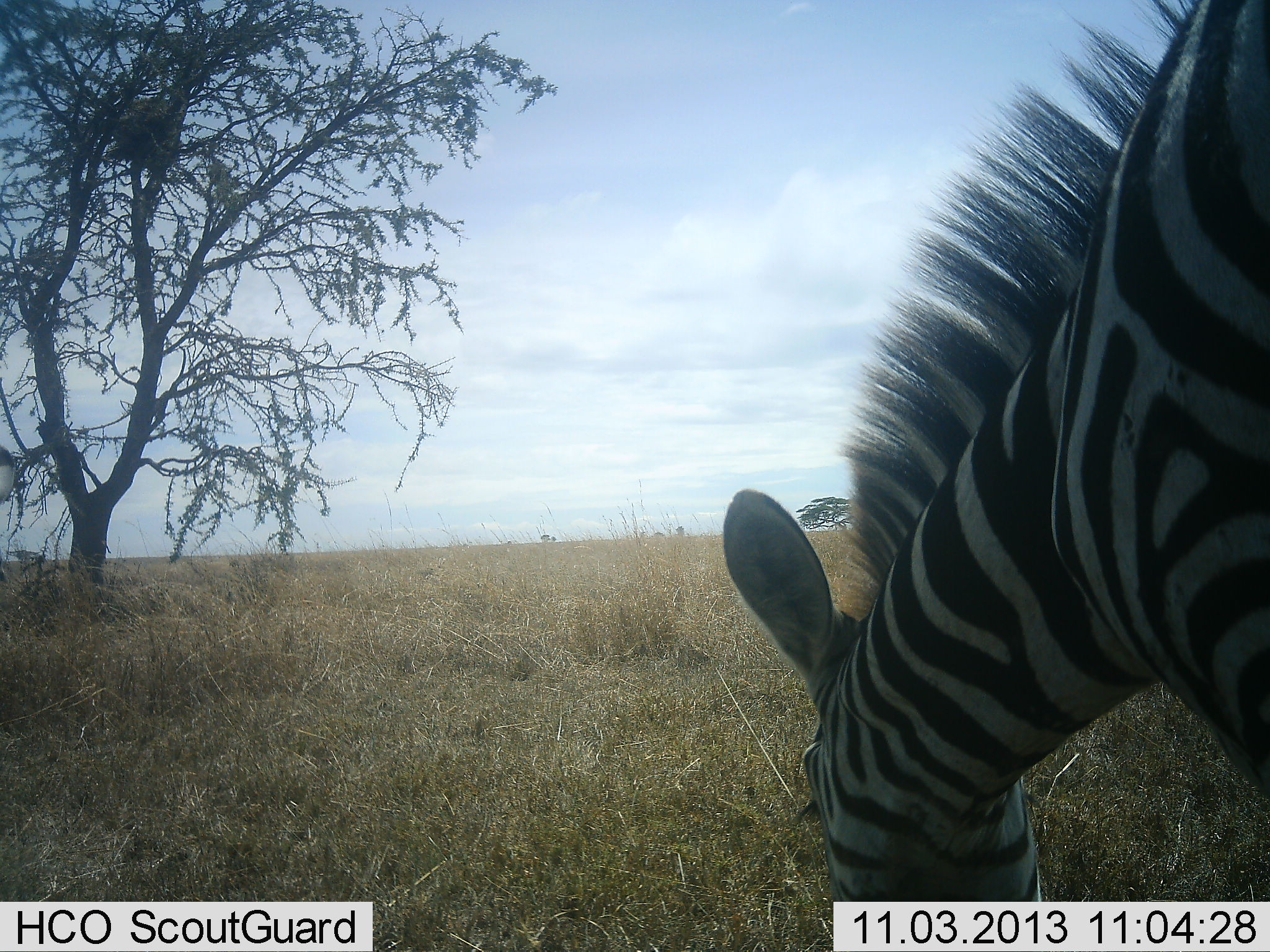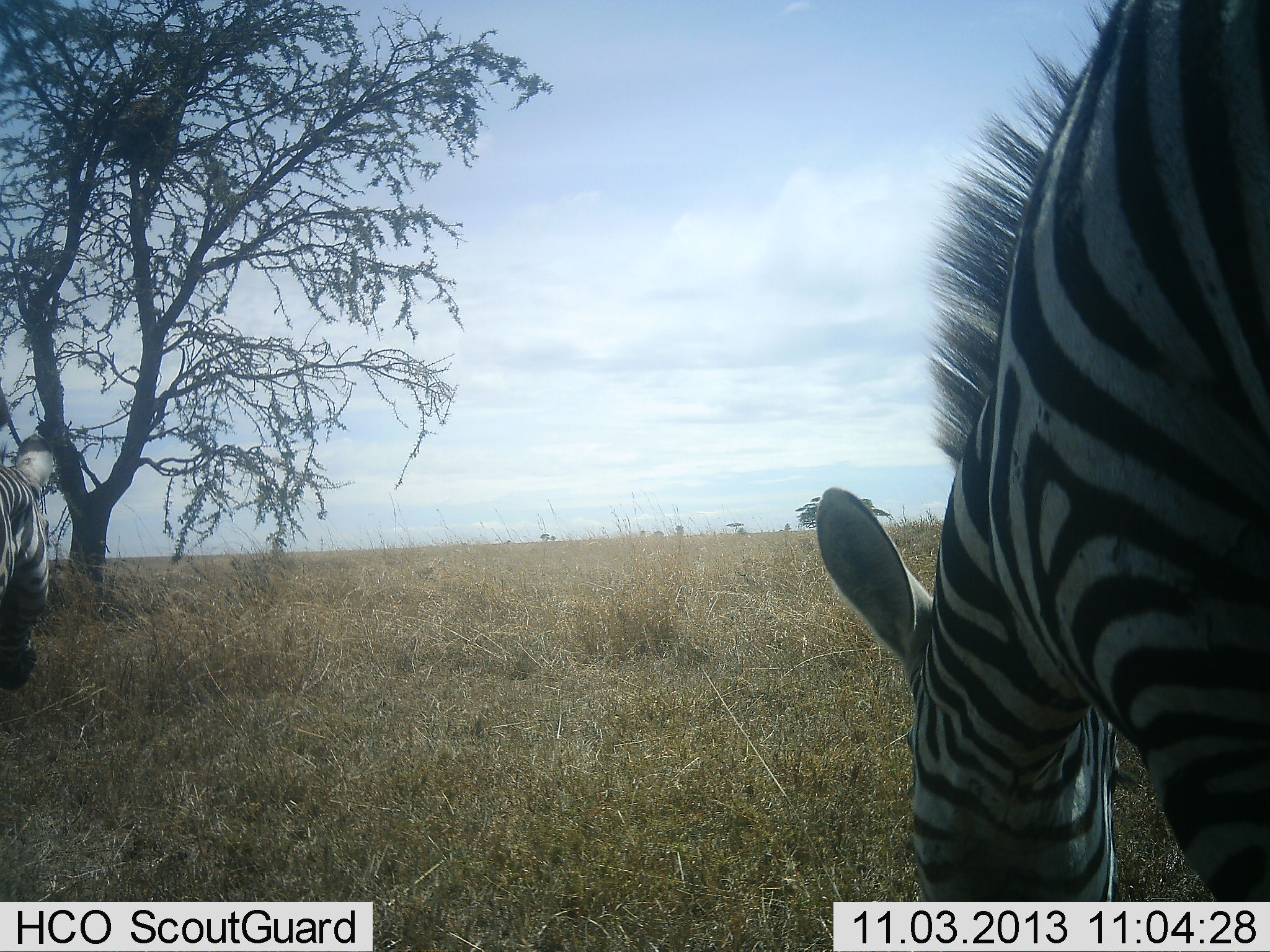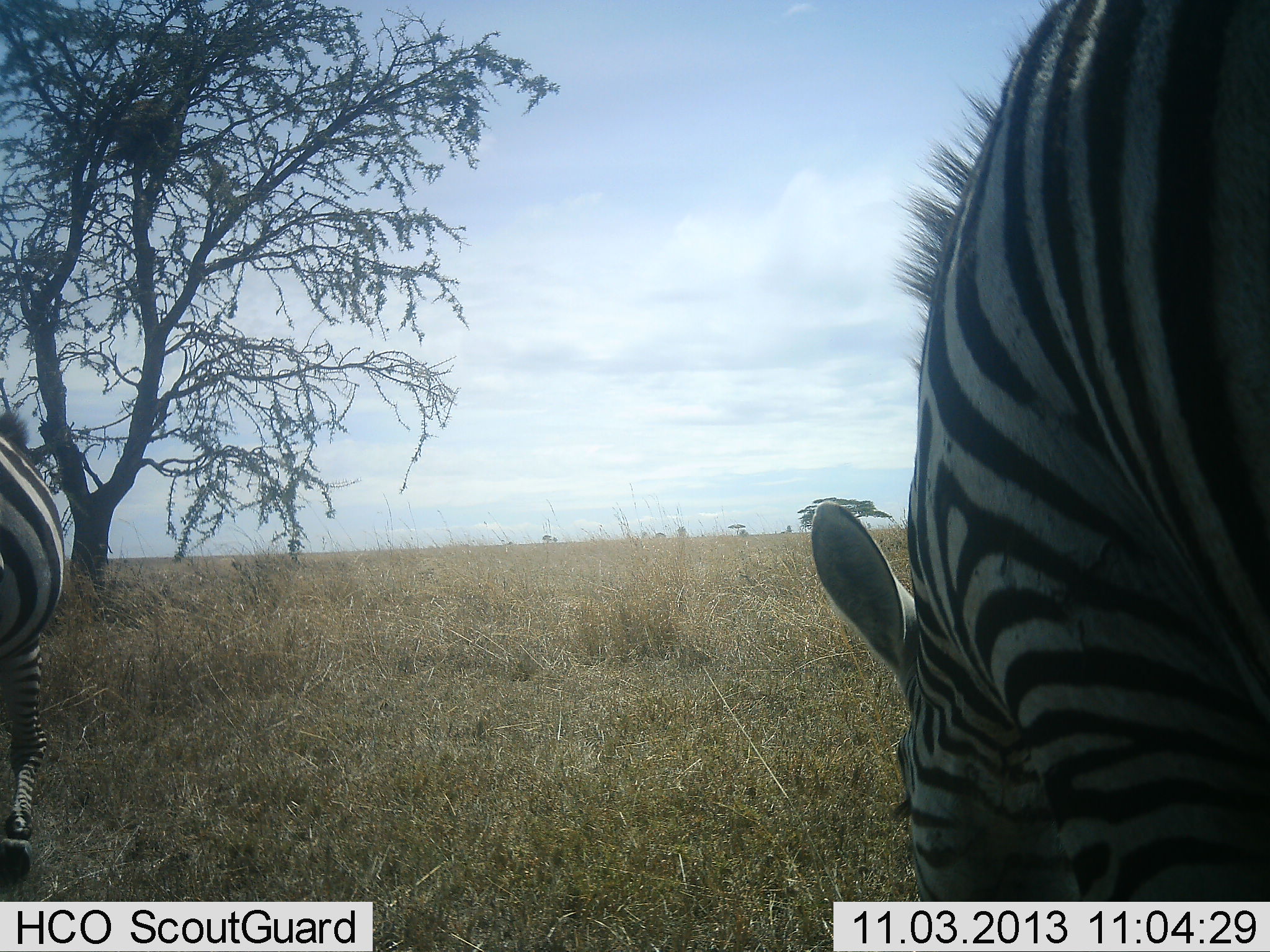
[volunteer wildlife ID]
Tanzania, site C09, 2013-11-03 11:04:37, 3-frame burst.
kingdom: Animalia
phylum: Chordata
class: Mammalia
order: Perissodactyla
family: Equidae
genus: Equus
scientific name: Equus quagga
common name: plains zebra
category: zebra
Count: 2.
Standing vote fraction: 30%.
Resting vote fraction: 0%.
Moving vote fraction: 40%.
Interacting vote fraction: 0%.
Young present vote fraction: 0%.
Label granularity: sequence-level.